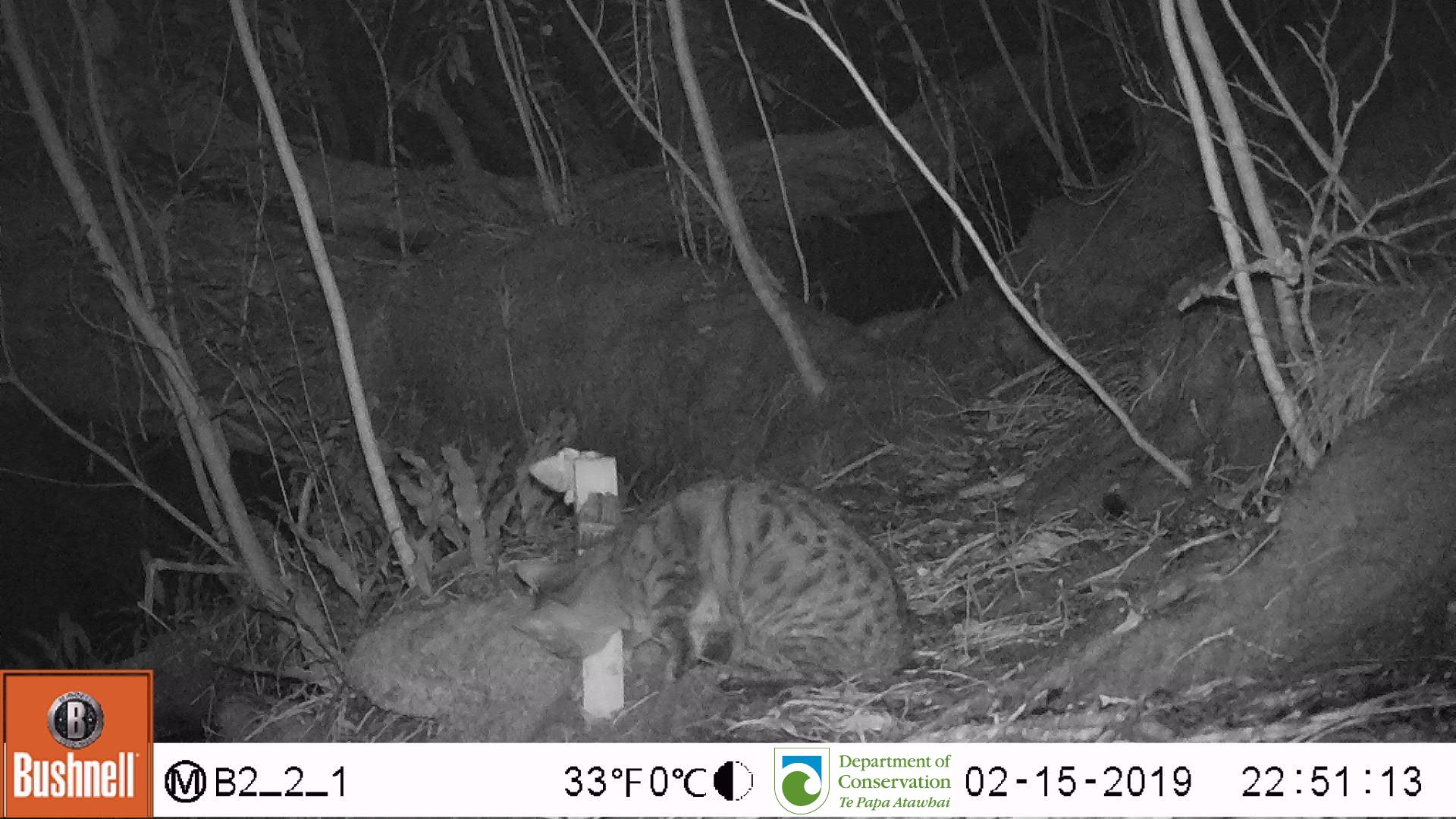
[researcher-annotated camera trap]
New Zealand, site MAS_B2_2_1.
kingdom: Animalia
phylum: Chordata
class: Mammalia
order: Carnivora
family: Felidae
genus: Felis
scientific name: Felis catus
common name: domestic cat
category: cat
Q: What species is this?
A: Cat (domestic cat) (Felis catus).